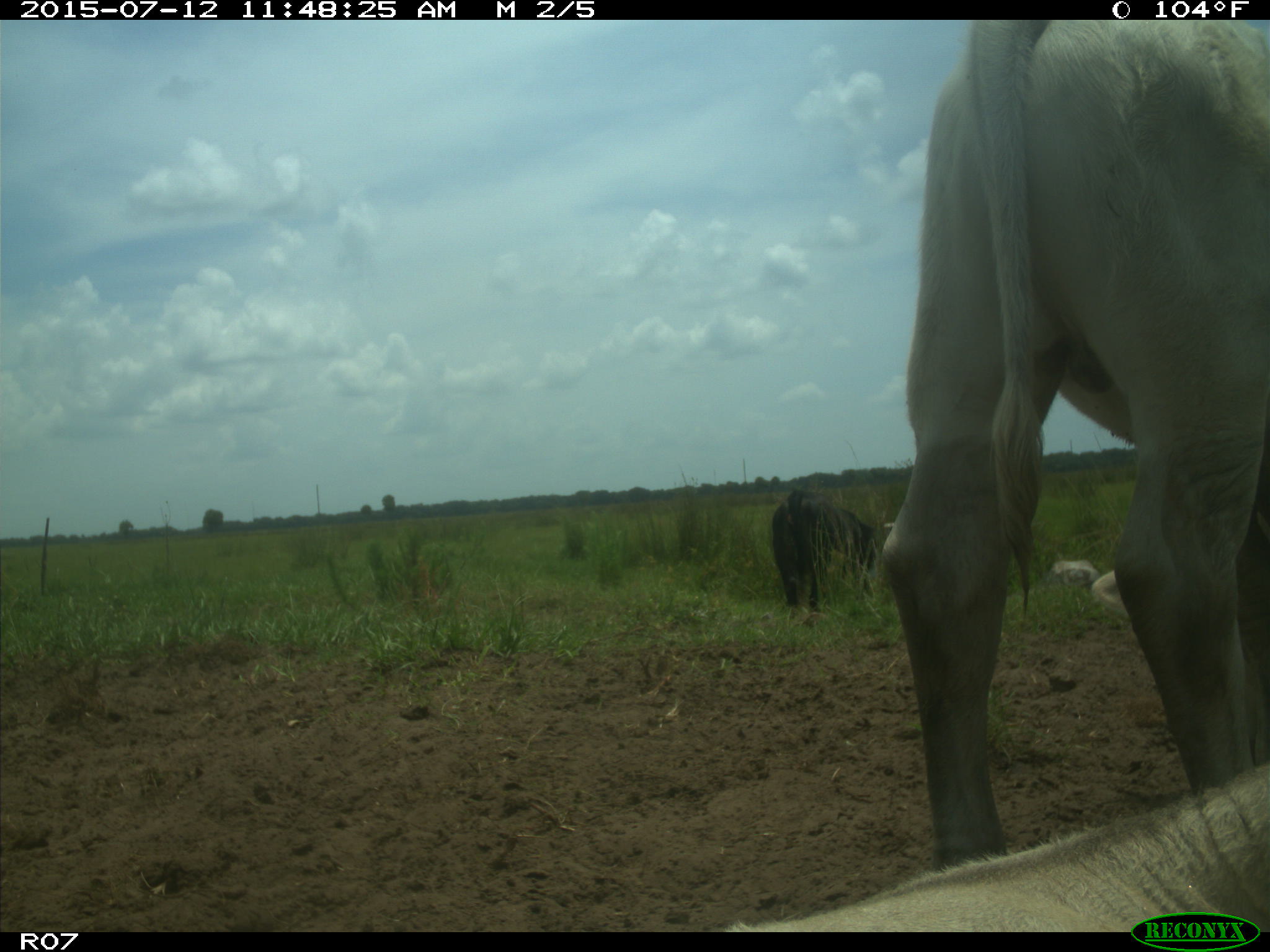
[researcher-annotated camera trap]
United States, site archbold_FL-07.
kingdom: Animalia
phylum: Chordata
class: Mammalia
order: Artiodactyla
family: Bovidae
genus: Bos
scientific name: Bos taurus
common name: domestic cow